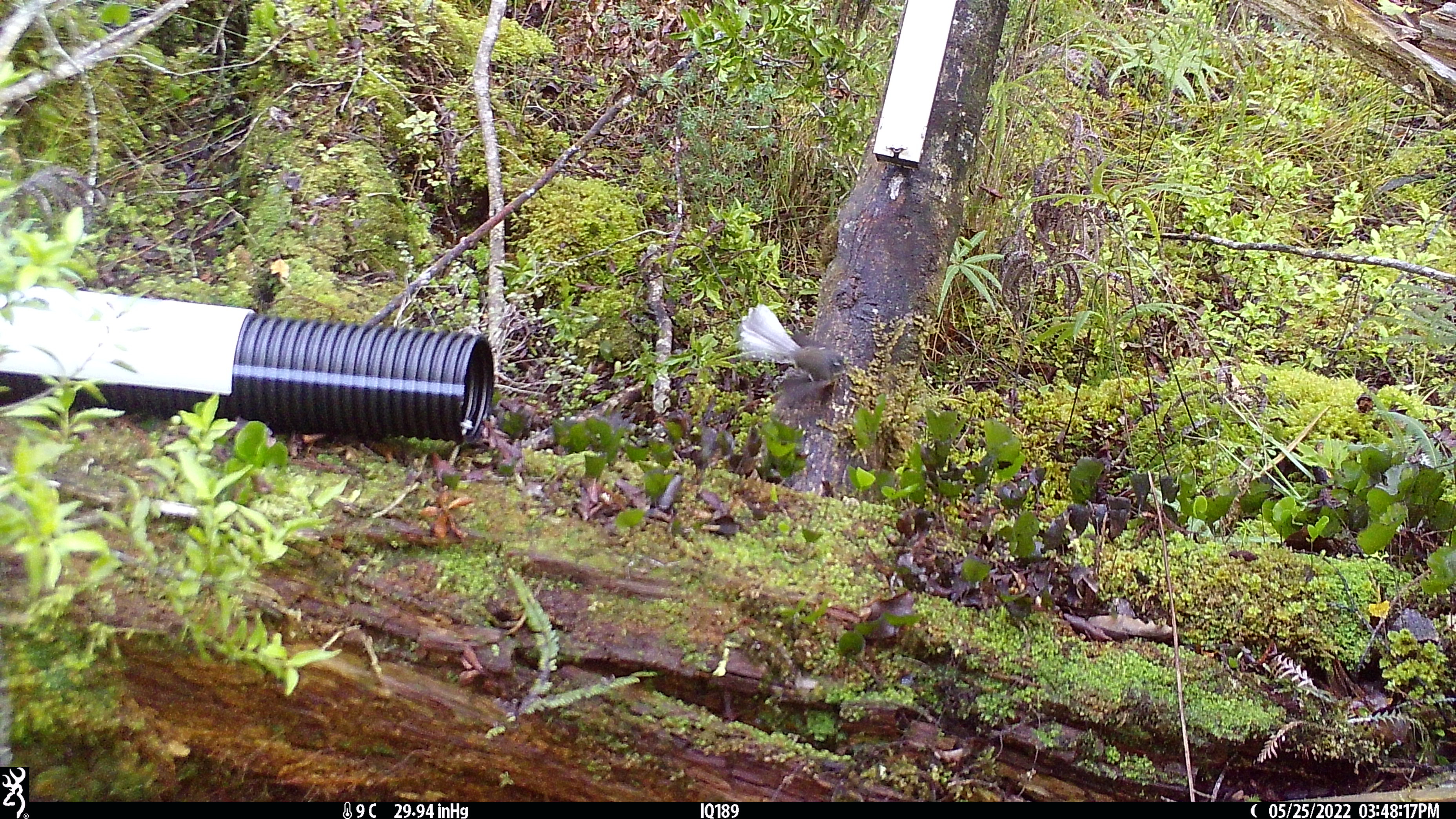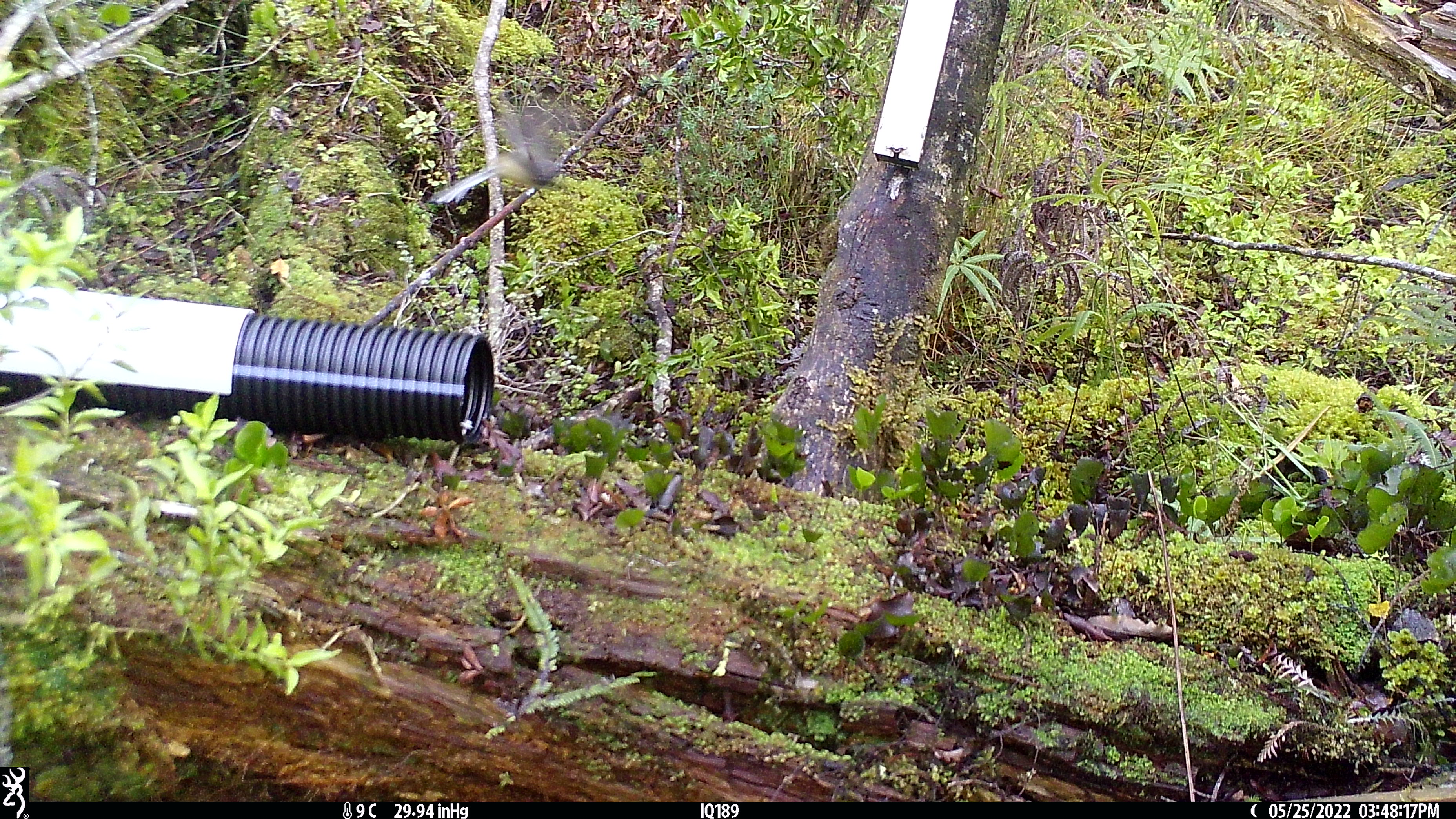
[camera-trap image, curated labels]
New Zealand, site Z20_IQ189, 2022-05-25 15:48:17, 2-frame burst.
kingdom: Animalia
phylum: Chordata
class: Aves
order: Passeriformes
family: Rhipiduridae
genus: Rhipidura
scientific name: Rhipidura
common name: fantails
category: fantail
Fantail (fantails) (Rhipidura).